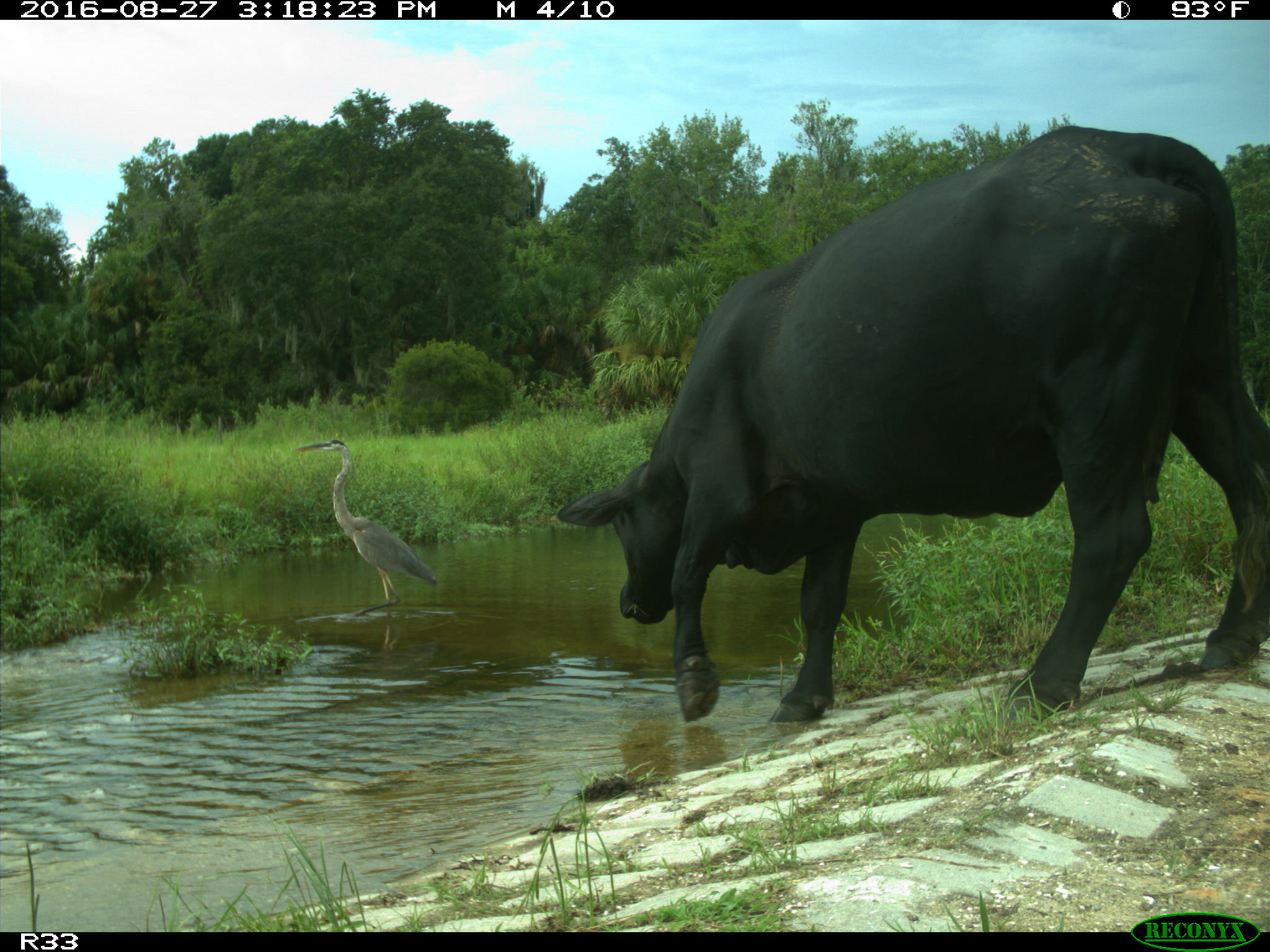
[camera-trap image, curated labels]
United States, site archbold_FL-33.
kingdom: Animalia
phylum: Chordata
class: Mammalia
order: Artiodactyla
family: Bovidae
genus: Bos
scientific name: Bos taurus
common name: domestic cow